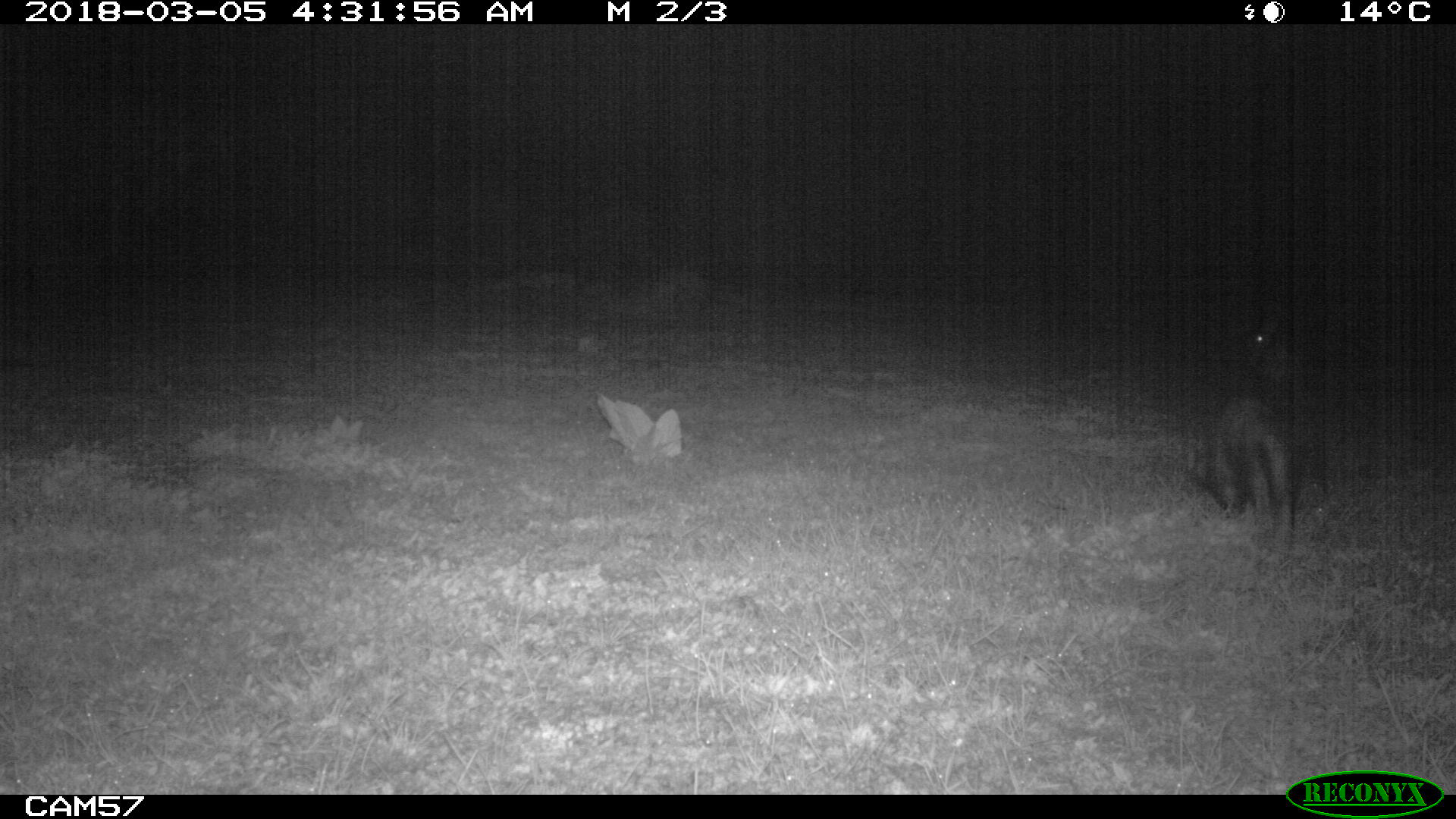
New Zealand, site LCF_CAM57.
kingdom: Animalia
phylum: Chordata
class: Mammalia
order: Carnivora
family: Mustelidae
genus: Mustela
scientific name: Mustela furo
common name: ferret